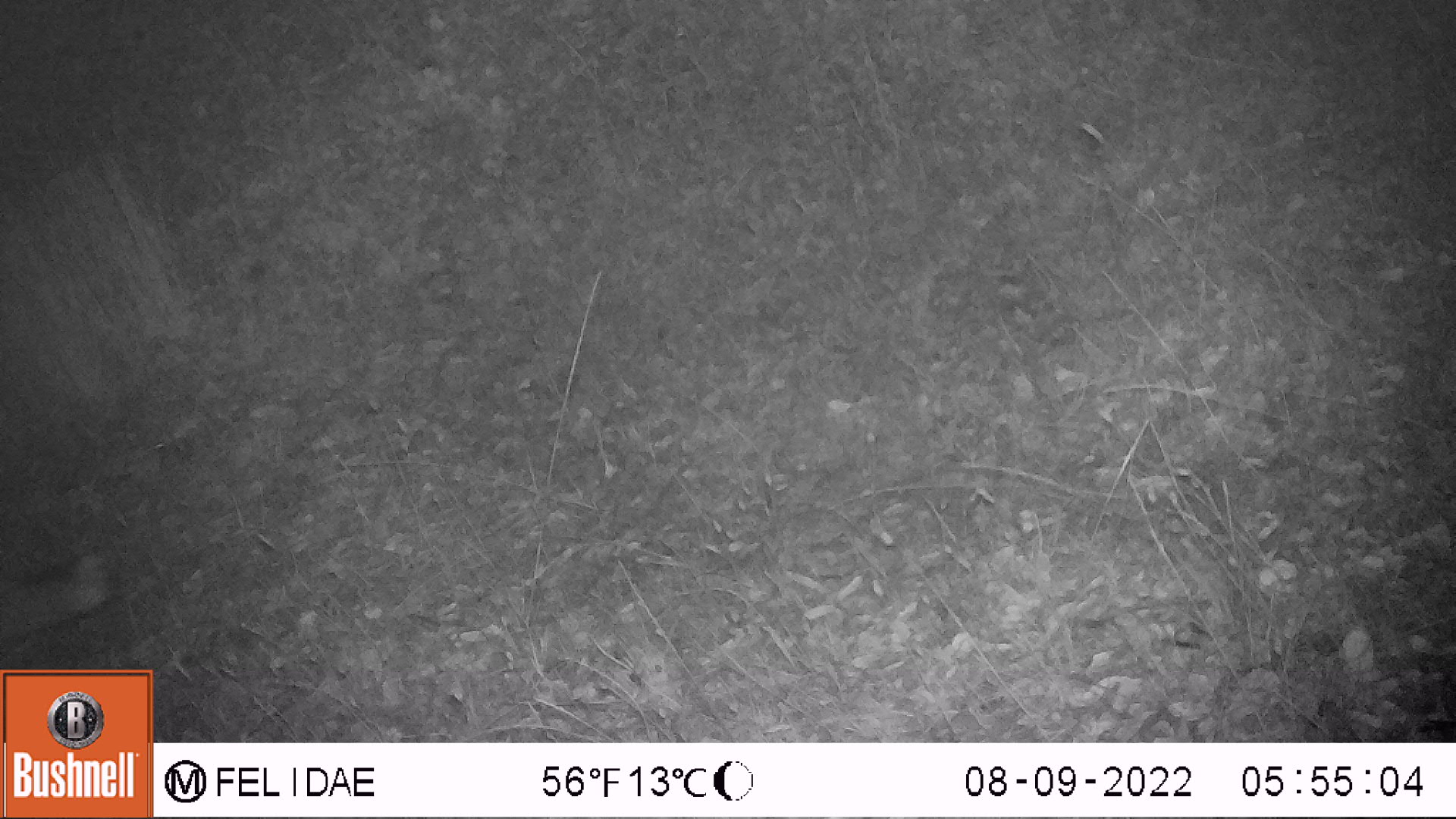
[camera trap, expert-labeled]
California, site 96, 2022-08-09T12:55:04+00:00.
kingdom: Animalia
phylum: Chordata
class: Mammalia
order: Carnivora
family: Canidae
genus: Urocyon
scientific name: Urocyon cinereoargenteus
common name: gray fox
Gray fox (Urocyon cinereoargenteus).